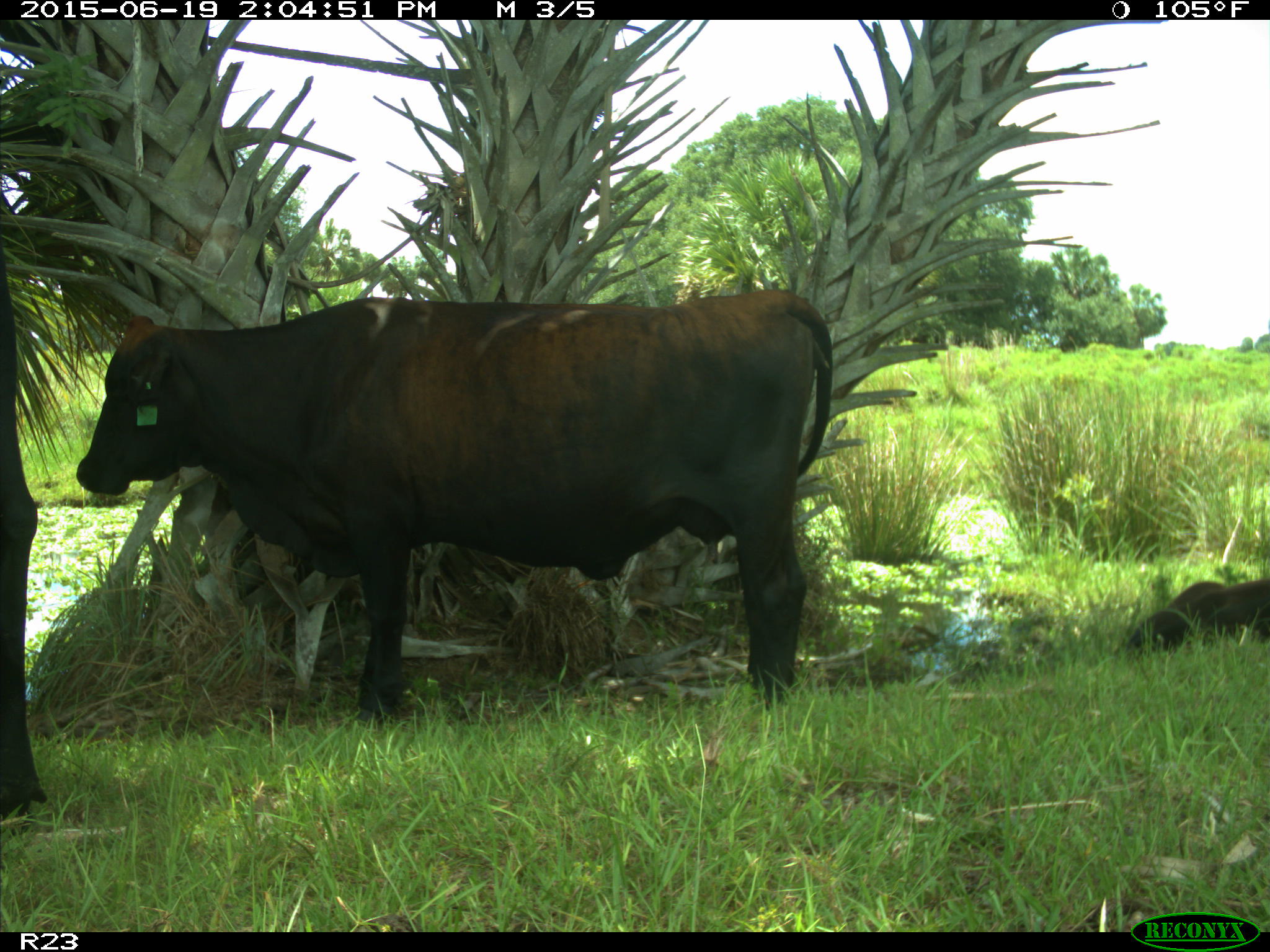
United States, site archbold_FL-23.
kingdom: Animalia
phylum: Chordata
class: Mammalia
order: Artiodactyla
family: Bovidae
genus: Bos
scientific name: Bos taurus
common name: domestic cow